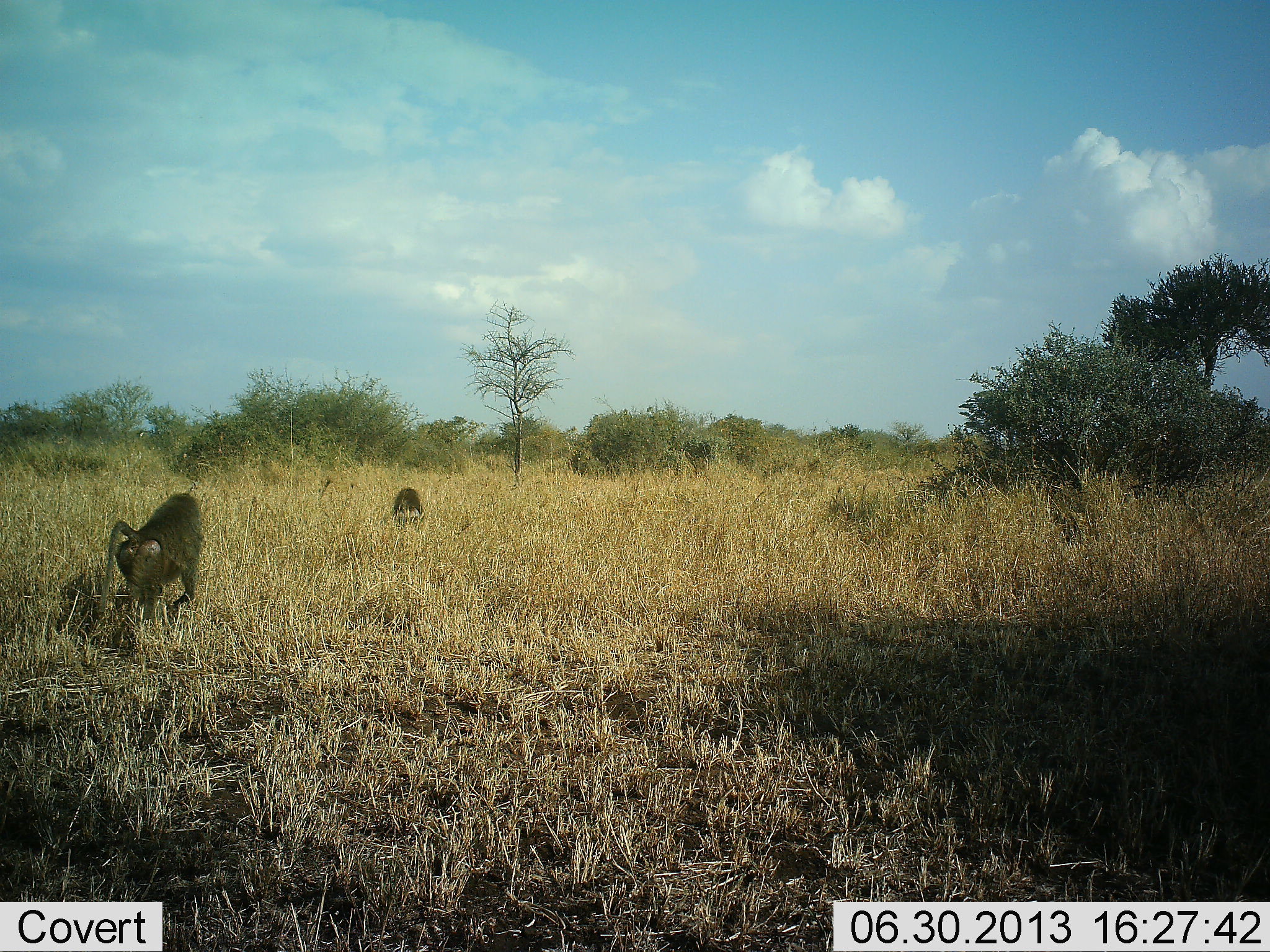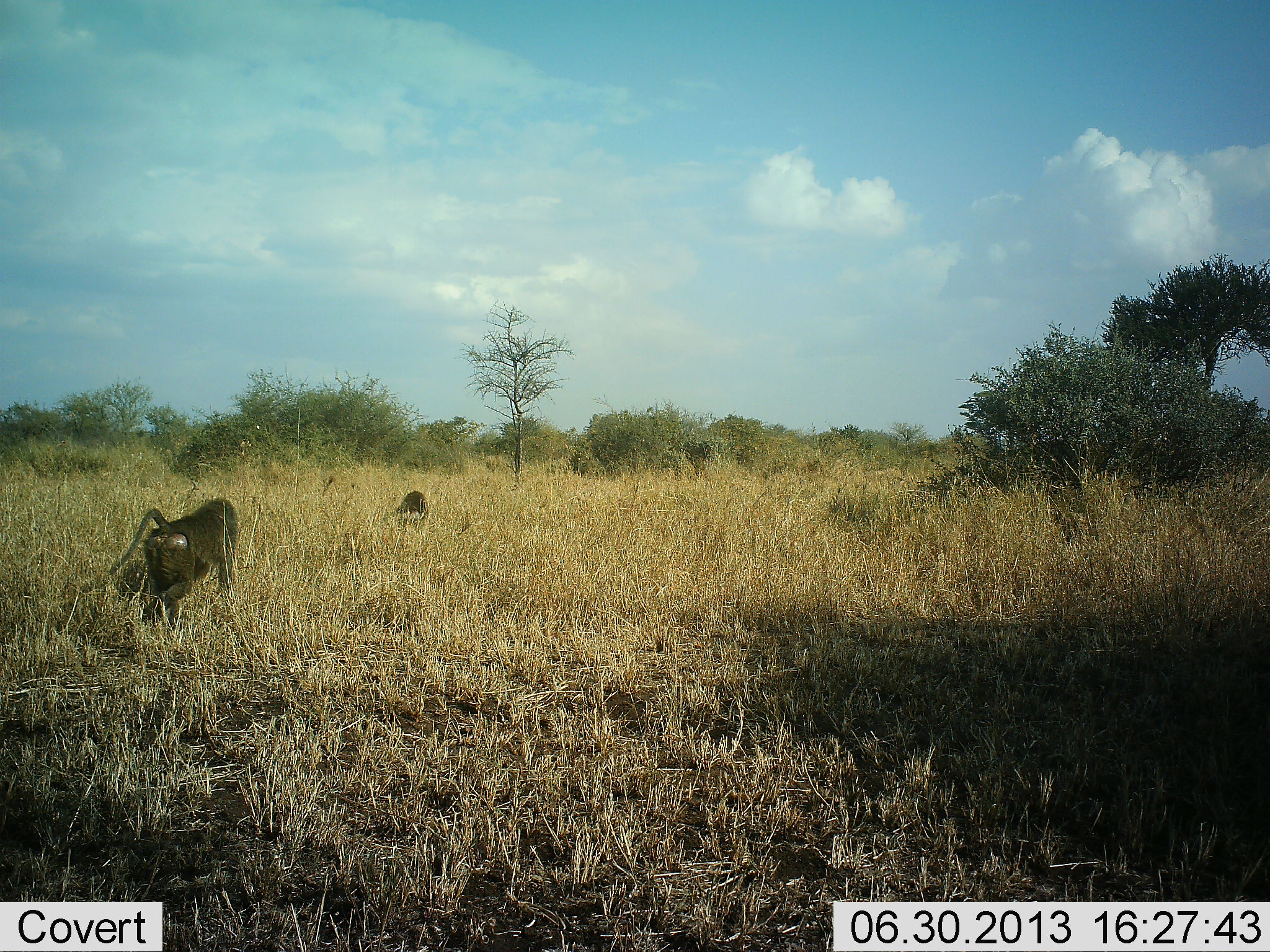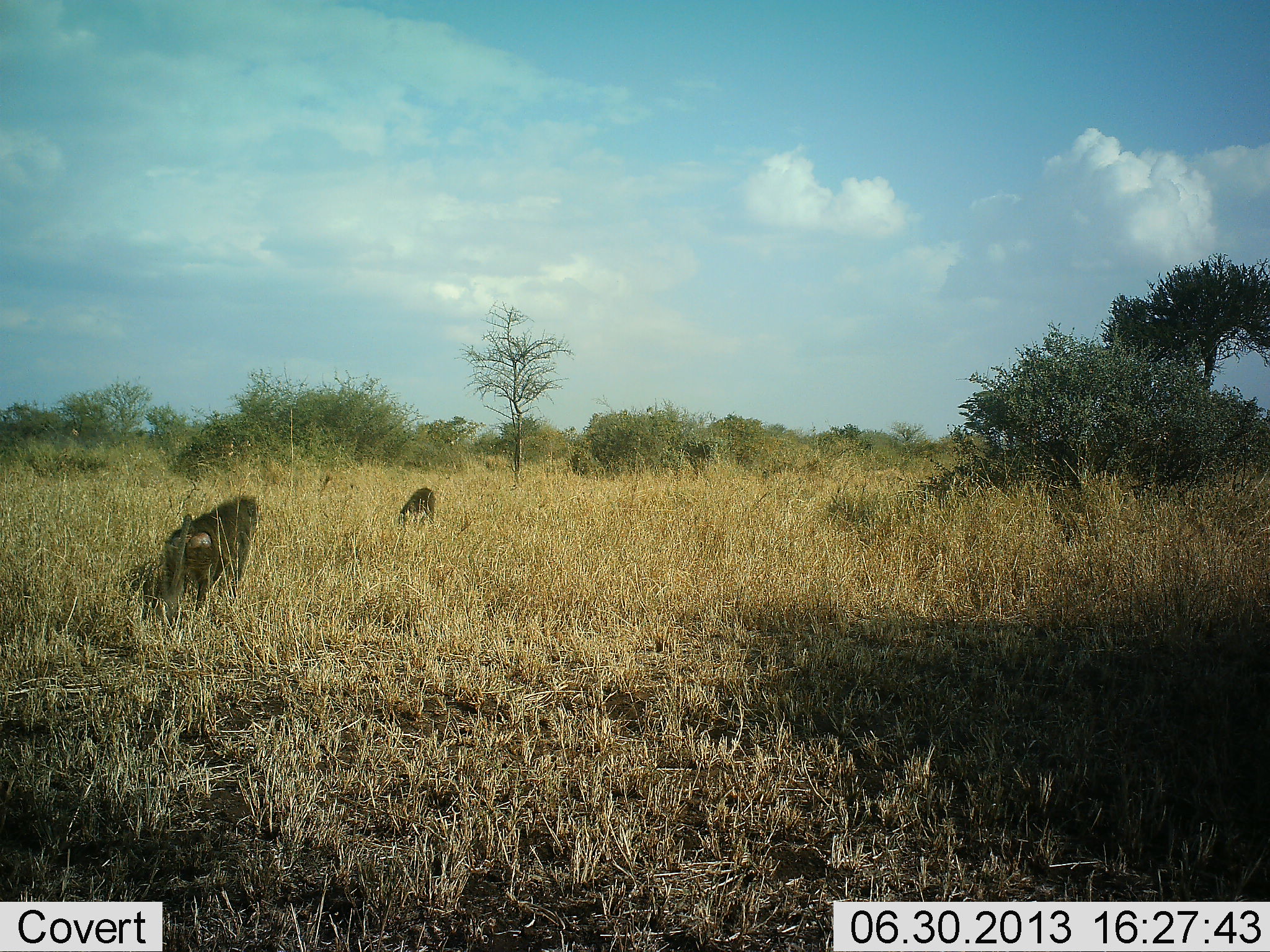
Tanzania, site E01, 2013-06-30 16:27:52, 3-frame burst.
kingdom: Animalia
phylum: Chordata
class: Mammalia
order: Primates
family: Cercopithecidae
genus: Papio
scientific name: Papio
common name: baboon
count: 2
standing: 9%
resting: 0%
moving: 100%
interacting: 0%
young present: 0%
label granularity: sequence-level